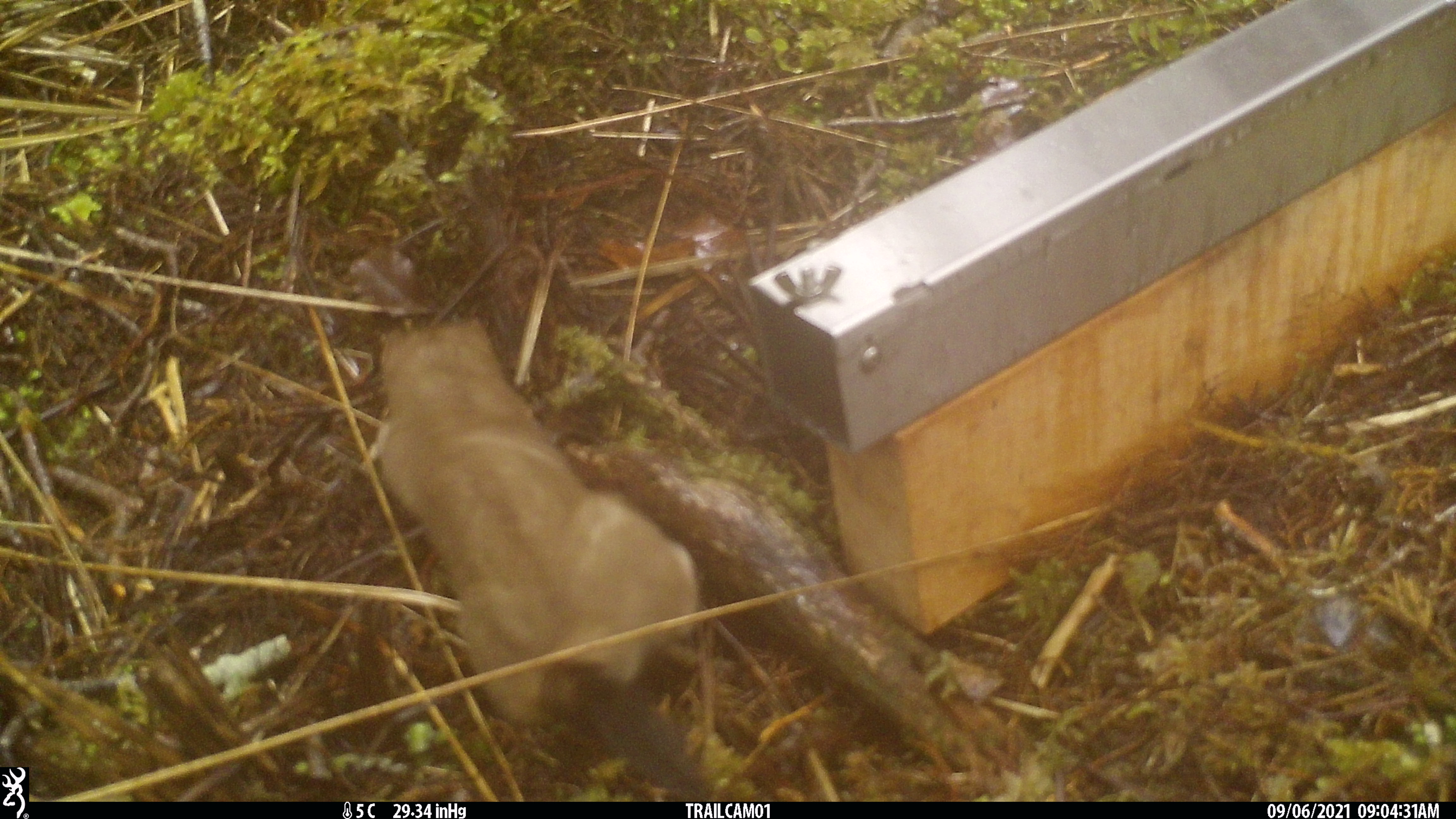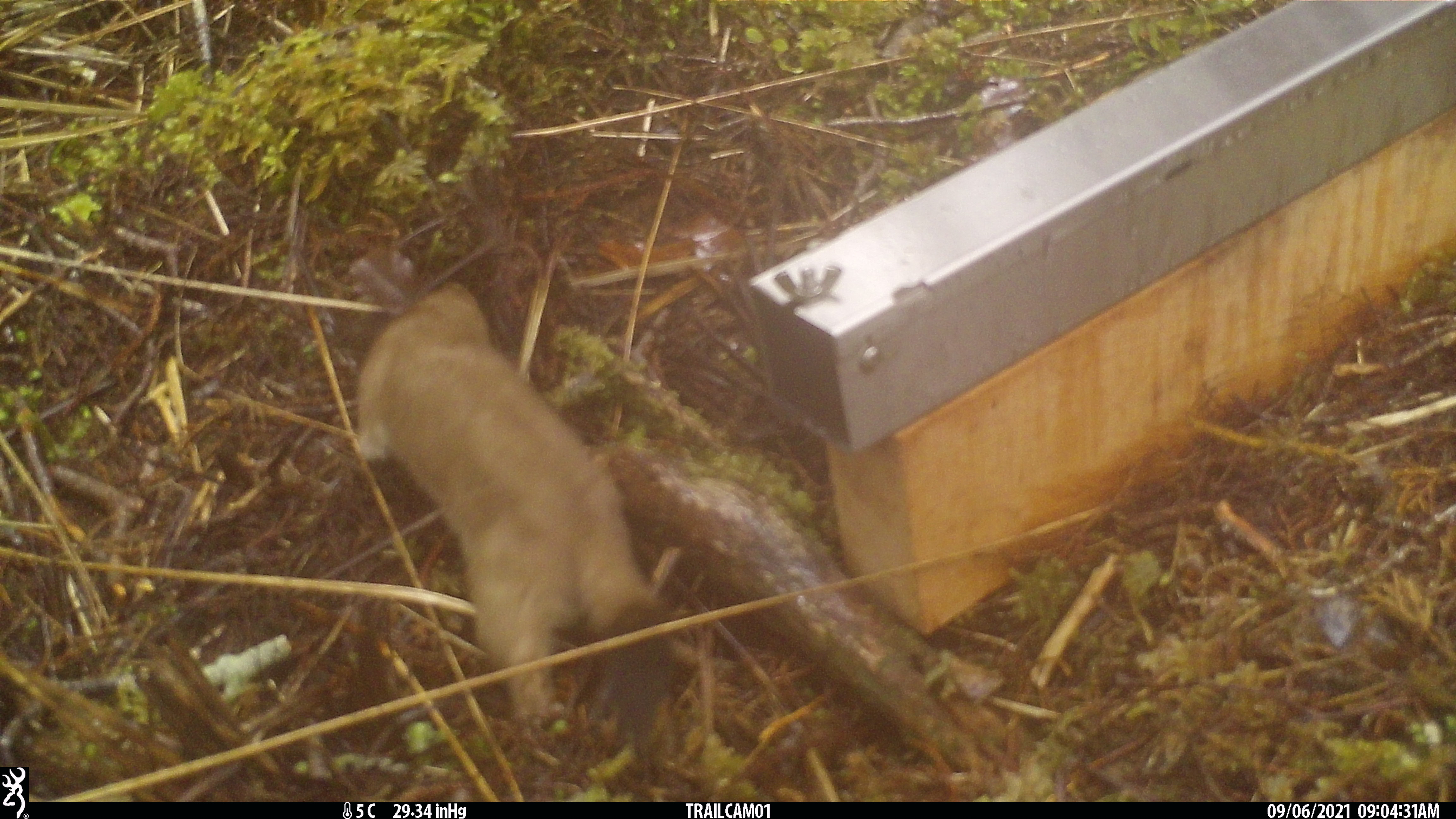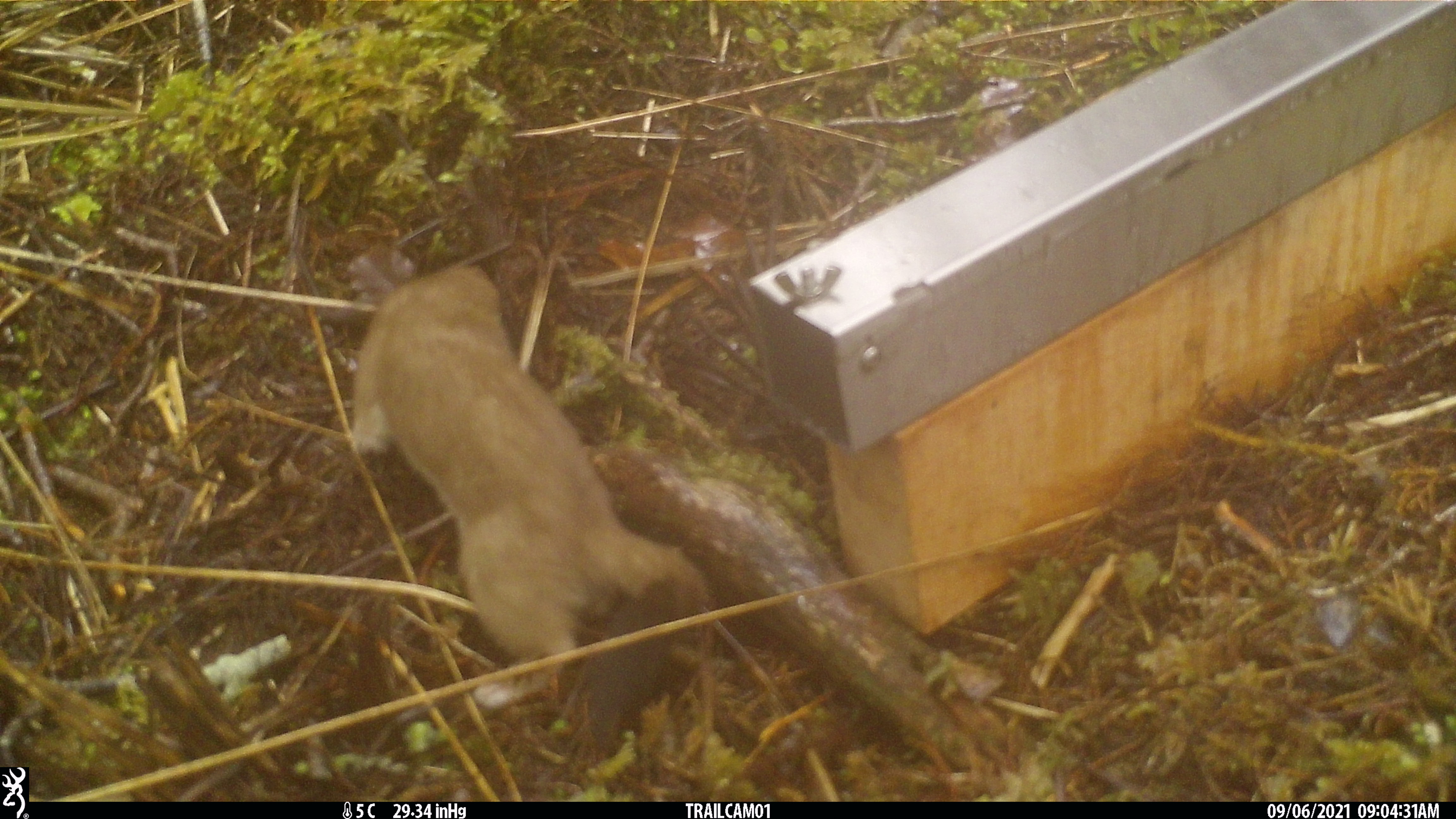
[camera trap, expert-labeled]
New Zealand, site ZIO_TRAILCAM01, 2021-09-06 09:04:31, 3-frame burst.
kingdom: Animalia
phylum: Chordata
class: Mammalia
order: Carnivora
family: Mustelidae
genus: Mustela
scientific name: Mustela erminea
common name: stoat